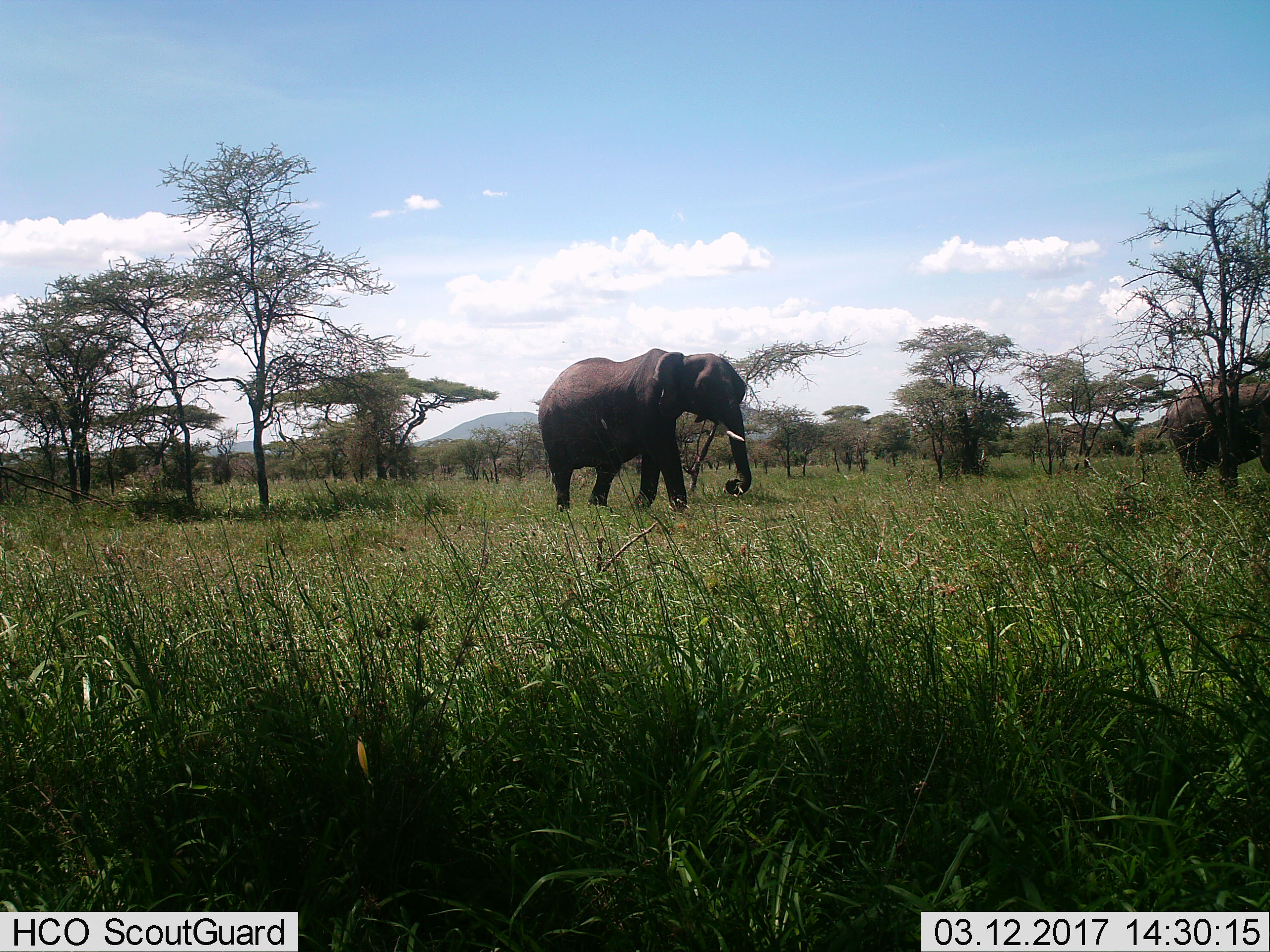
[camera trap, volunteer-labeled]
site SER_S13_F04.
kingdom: Animalia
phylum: Chordata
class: Mammalia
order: Proboscidea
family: Elephantidae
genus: Loxodonta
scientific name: Loxodonta africana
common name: african bush elephant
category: elephant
Elephant (african bush elephant) (Loxodonta africana), count 2. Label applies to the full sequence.